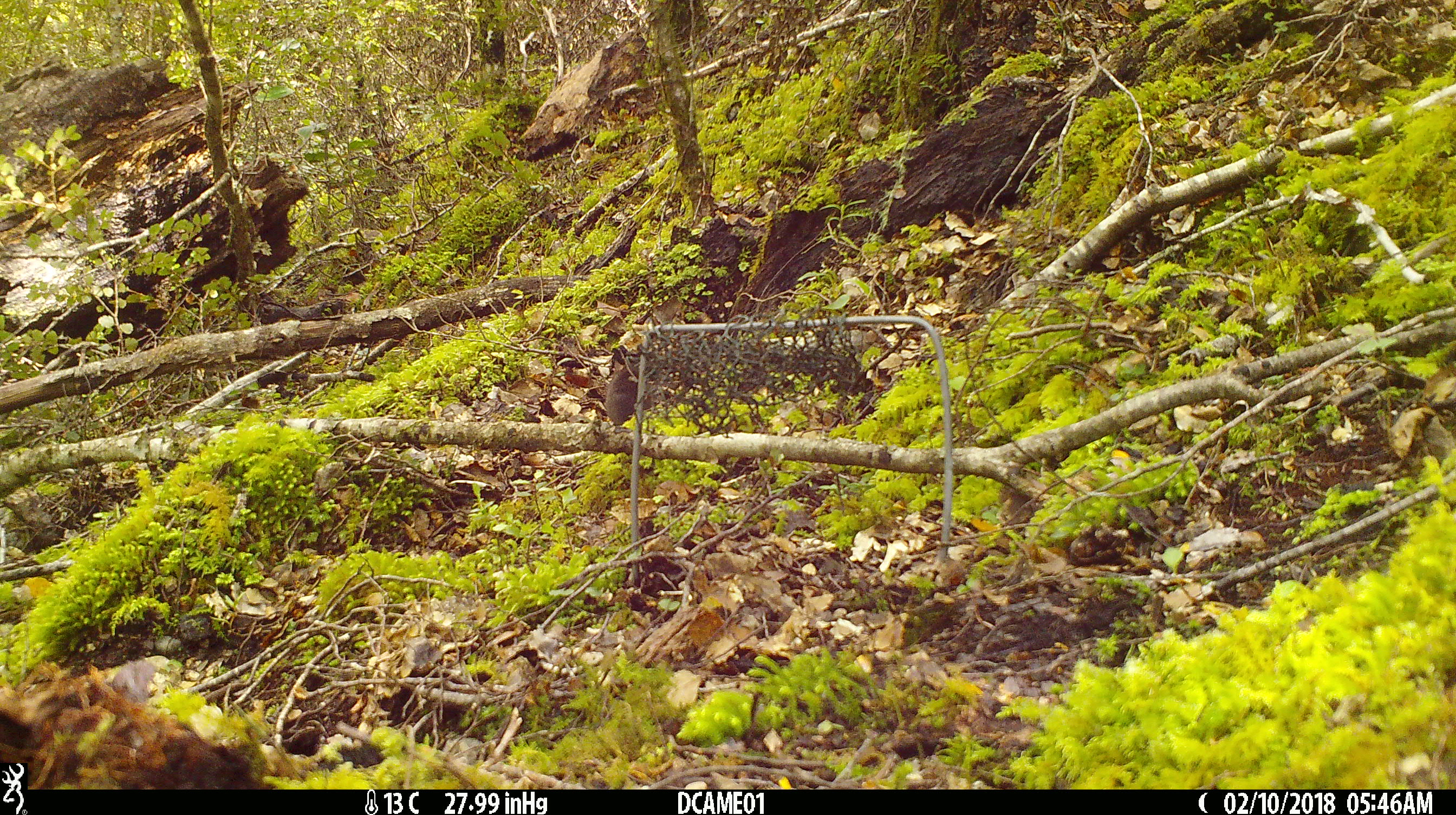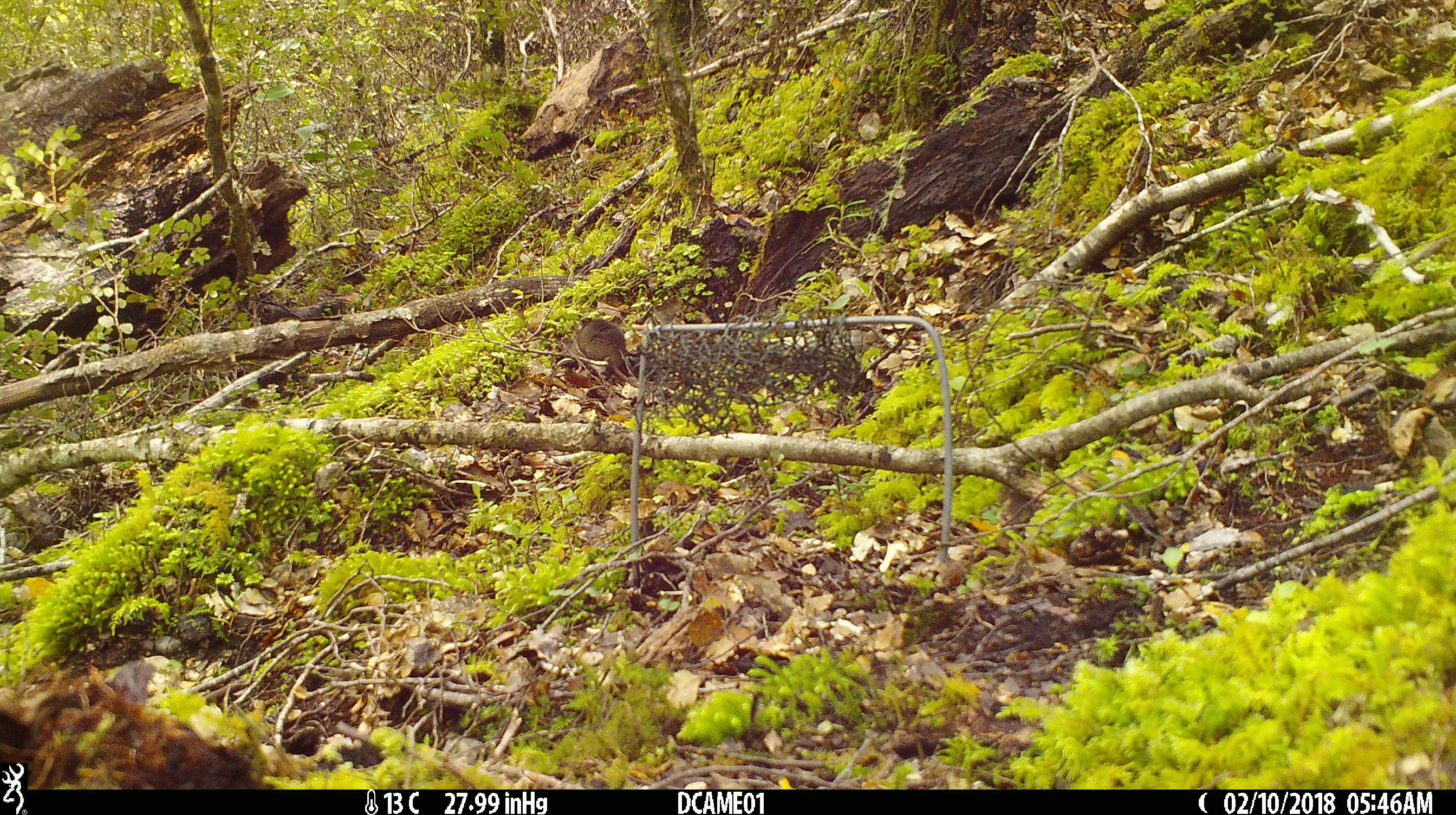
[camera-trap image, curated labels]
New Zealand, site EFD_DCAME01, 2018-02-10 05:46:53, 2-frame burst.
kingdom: Animalia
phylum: Chordata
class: Mammalia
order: Rodentia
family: Muridae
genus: Mus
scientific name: Mus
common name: mouse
Mouse (Mus).